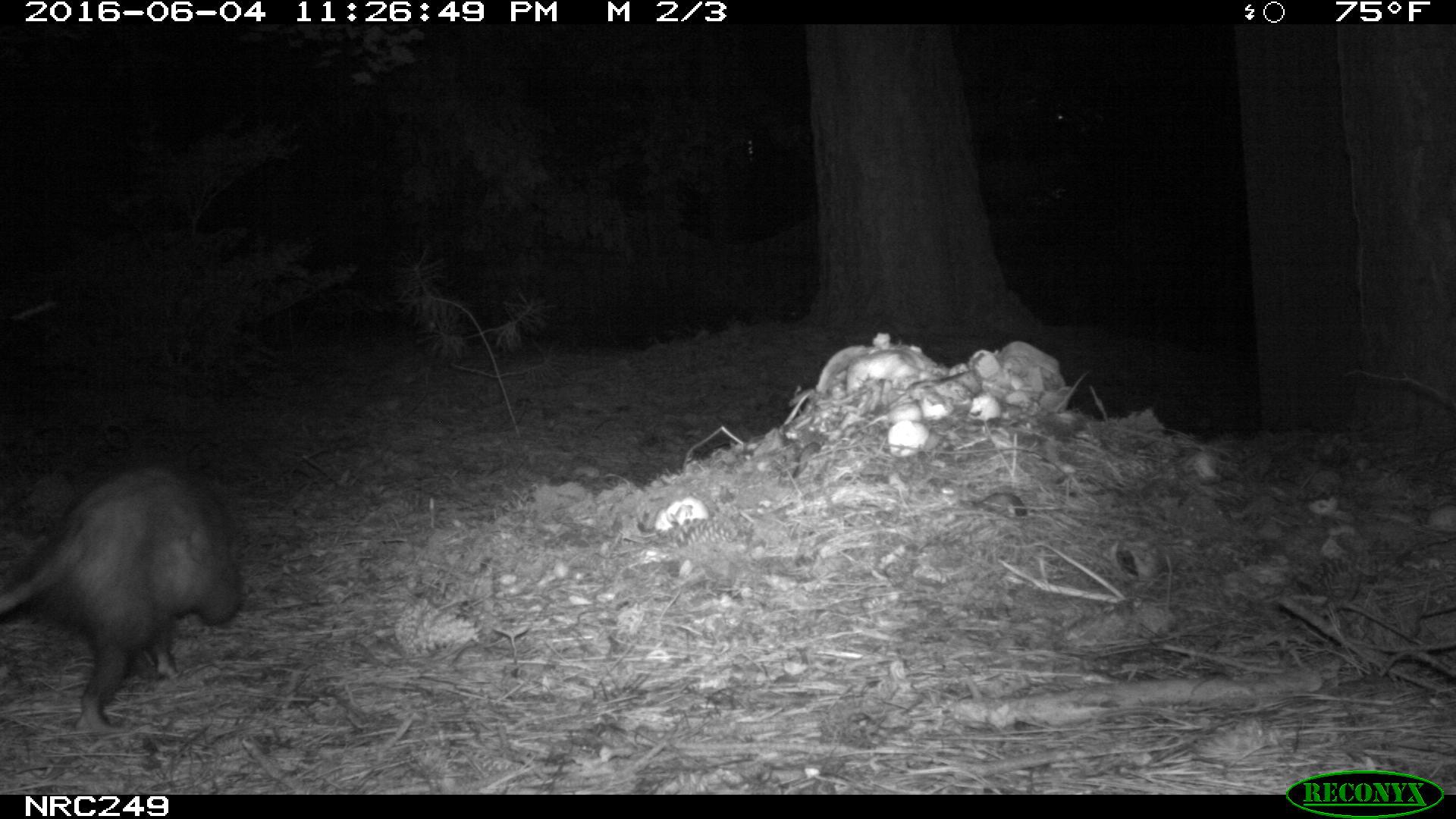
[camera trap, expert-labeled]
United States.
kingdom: Animalia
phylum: Chordata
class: Mammalia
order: Didelphimorphia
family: Didelphidae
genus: Didelphis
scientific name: Didelphis virginiana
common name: virginia opossum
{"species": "Virginia Opossum (Didelphis virginiana)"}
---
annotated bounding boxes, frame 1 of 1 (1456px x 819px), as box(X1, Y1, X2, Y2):
Virginia Opossum: box(0, 453, 256, 737)